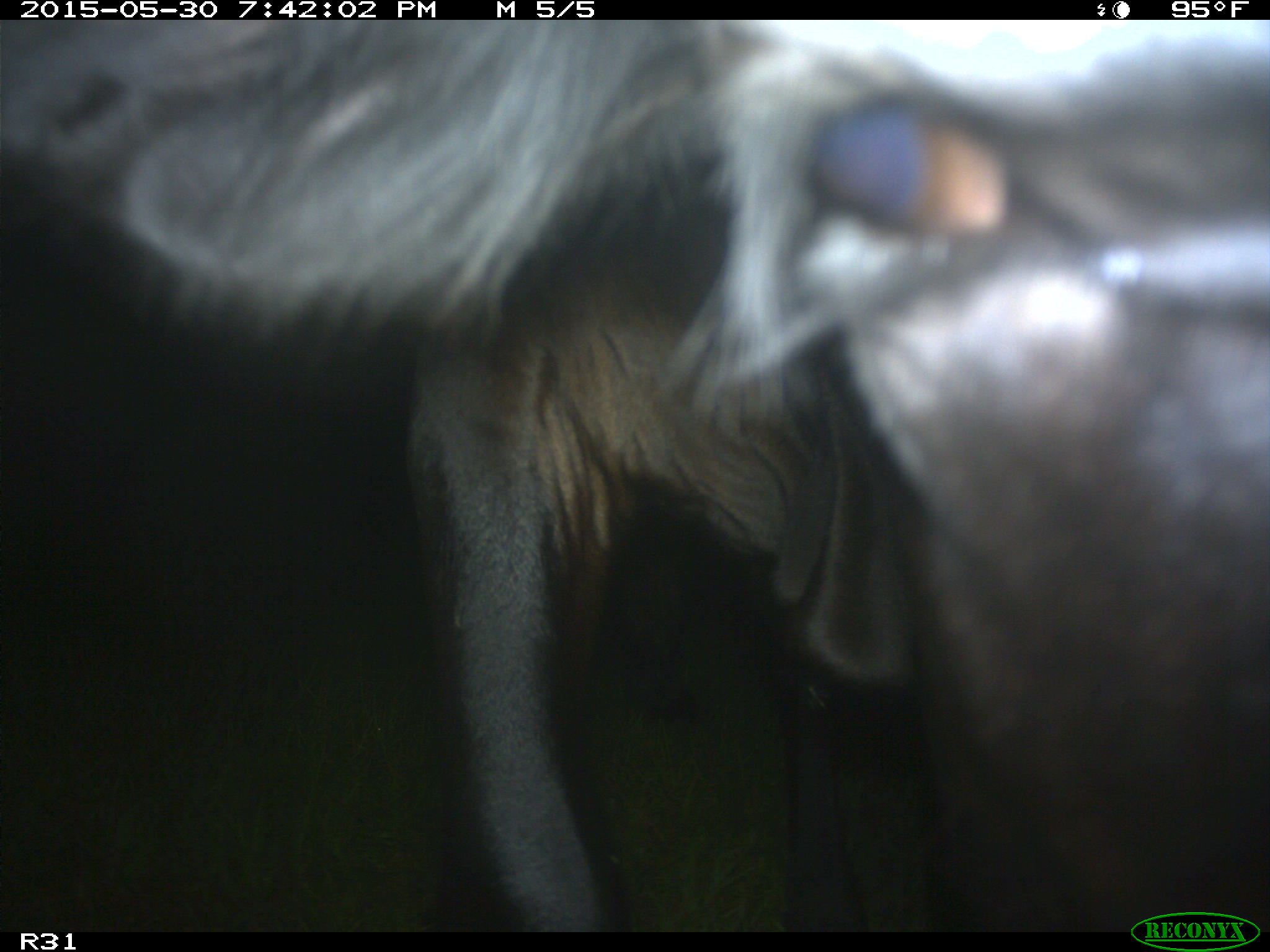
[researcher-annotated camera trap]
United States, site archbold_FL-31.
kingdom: Animalia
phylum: Chordata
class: Mammalia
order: Artiodactyla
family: Bovidae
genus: Bos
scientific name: Bos taurus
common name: domestic cow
Bos taurus (domestic cow).